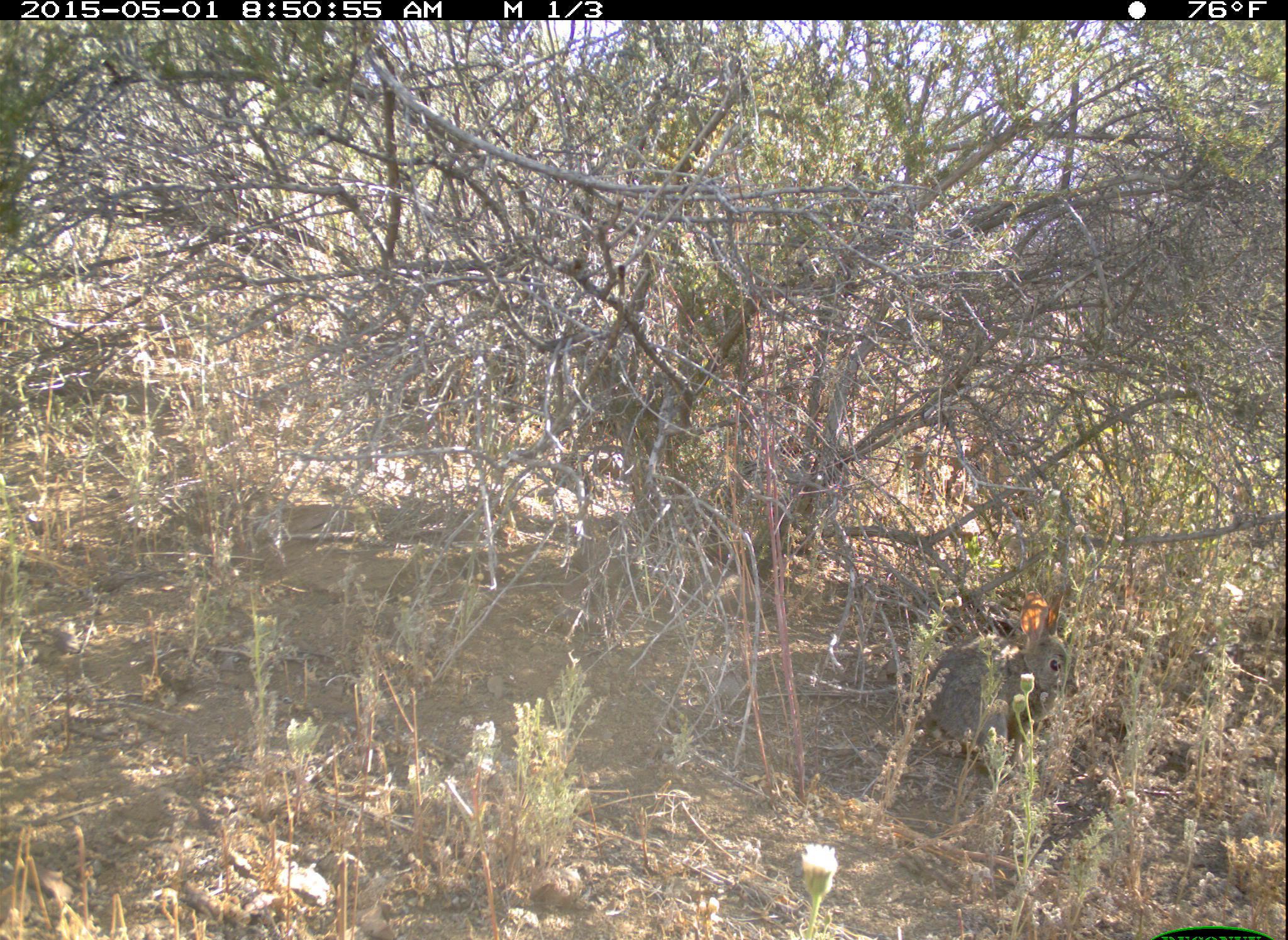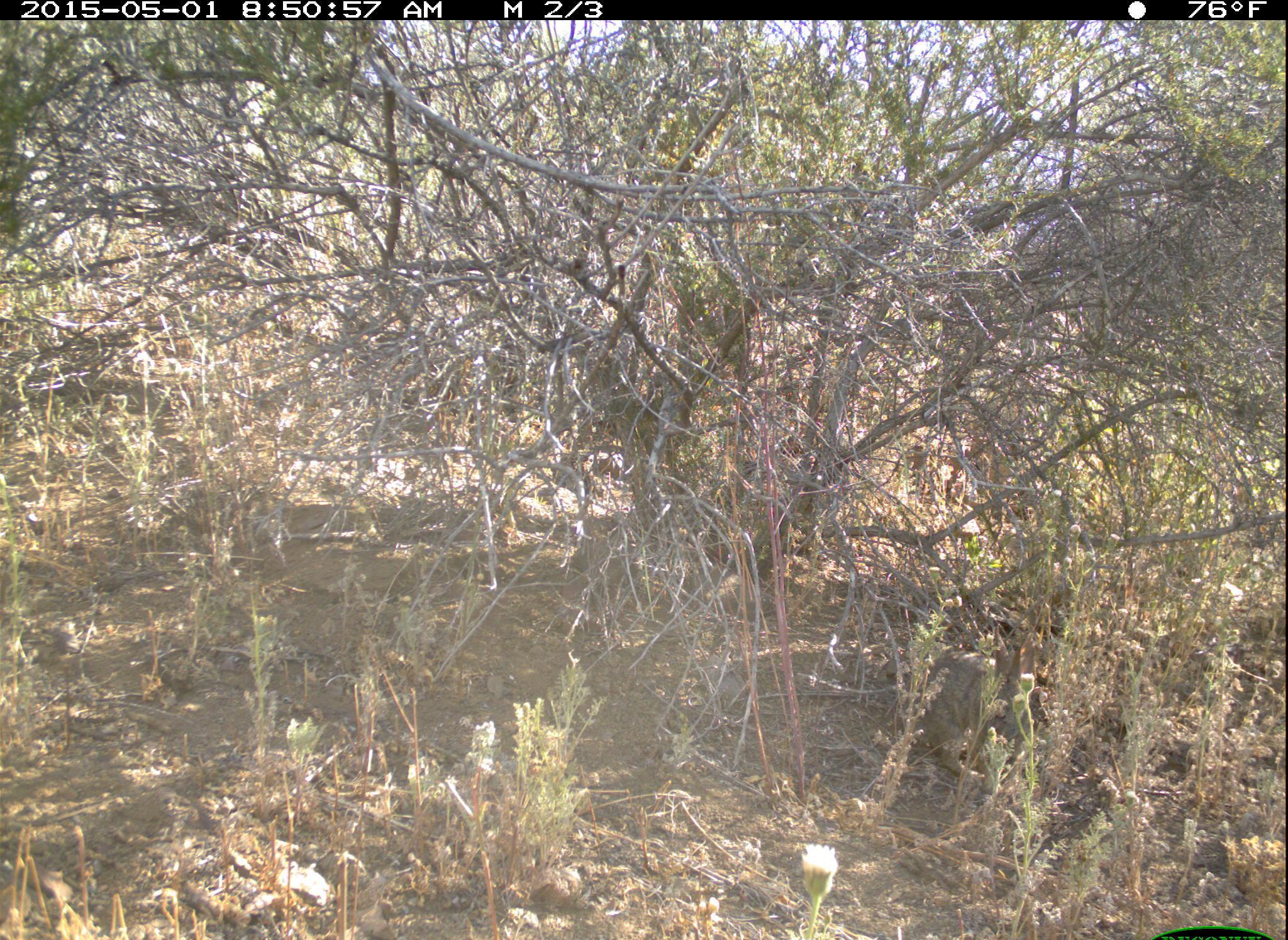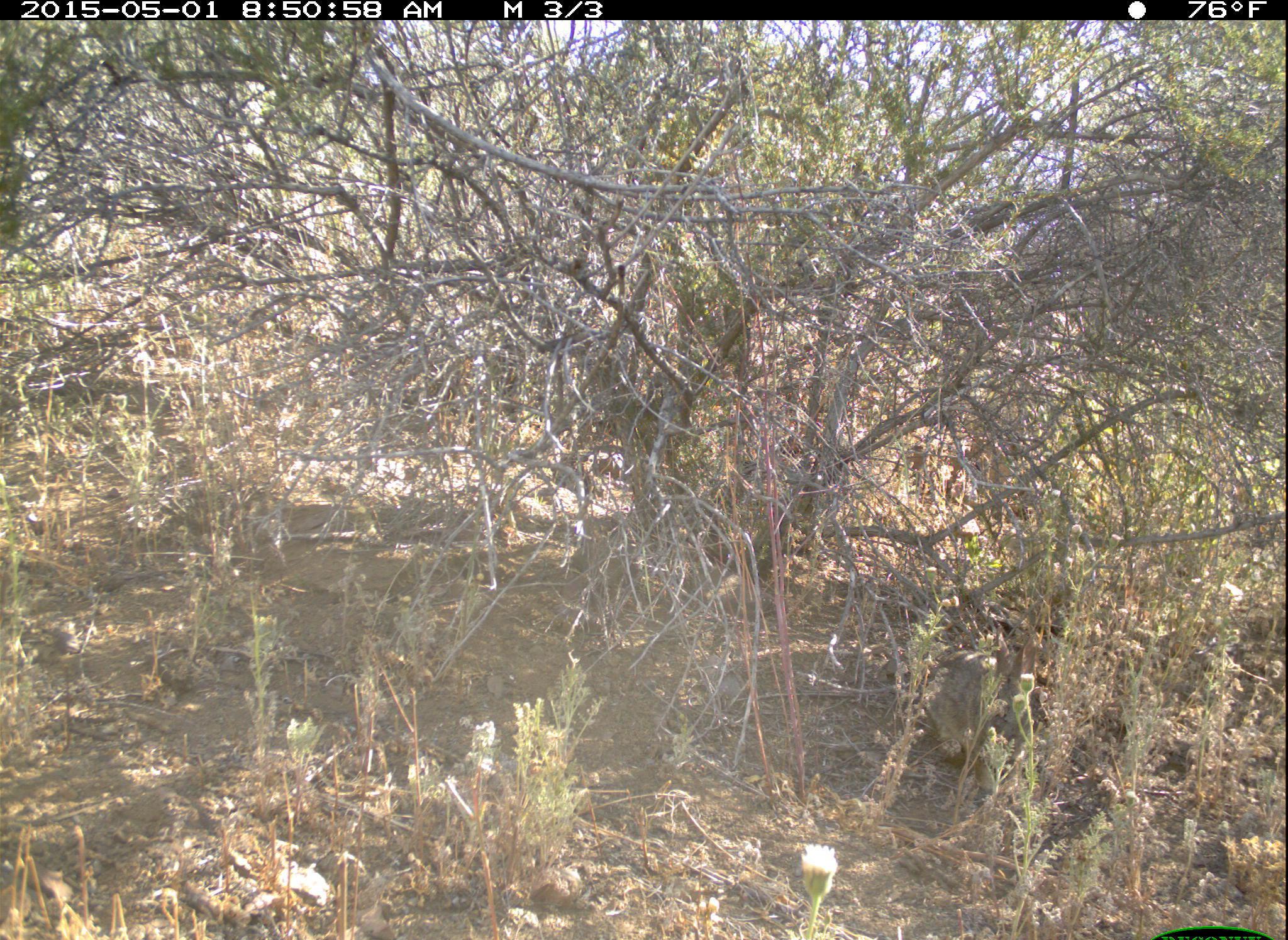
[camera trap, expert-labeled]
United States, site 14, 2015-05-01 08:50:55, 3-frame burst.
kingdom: Animalia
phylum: Chordata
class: Mammalia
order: Lagomorpha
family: Leporidae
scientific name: Leporidae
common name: rabbits and hares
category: rabbit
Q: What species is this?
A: Rabbit (rabbits and hares) (Leporidae).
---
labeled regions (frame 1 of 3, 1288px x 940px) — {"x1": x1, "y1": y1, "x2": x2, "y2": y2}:
rabbit: {"x1": 912, "y1": 592, "x2": 1075, "y2": 754}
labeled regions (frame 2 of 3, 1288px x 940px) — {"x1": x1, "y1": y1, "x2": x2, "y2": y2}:
rabbit: {"x1": 907, "y1": 637, "x2": 1060, "y2": 784}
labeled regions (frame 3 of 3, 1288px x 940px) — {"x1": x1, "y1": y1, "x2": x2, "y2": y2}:
rabbit: {"x1": 919, "y1": 616, "x2": 1049, "y2": 778}